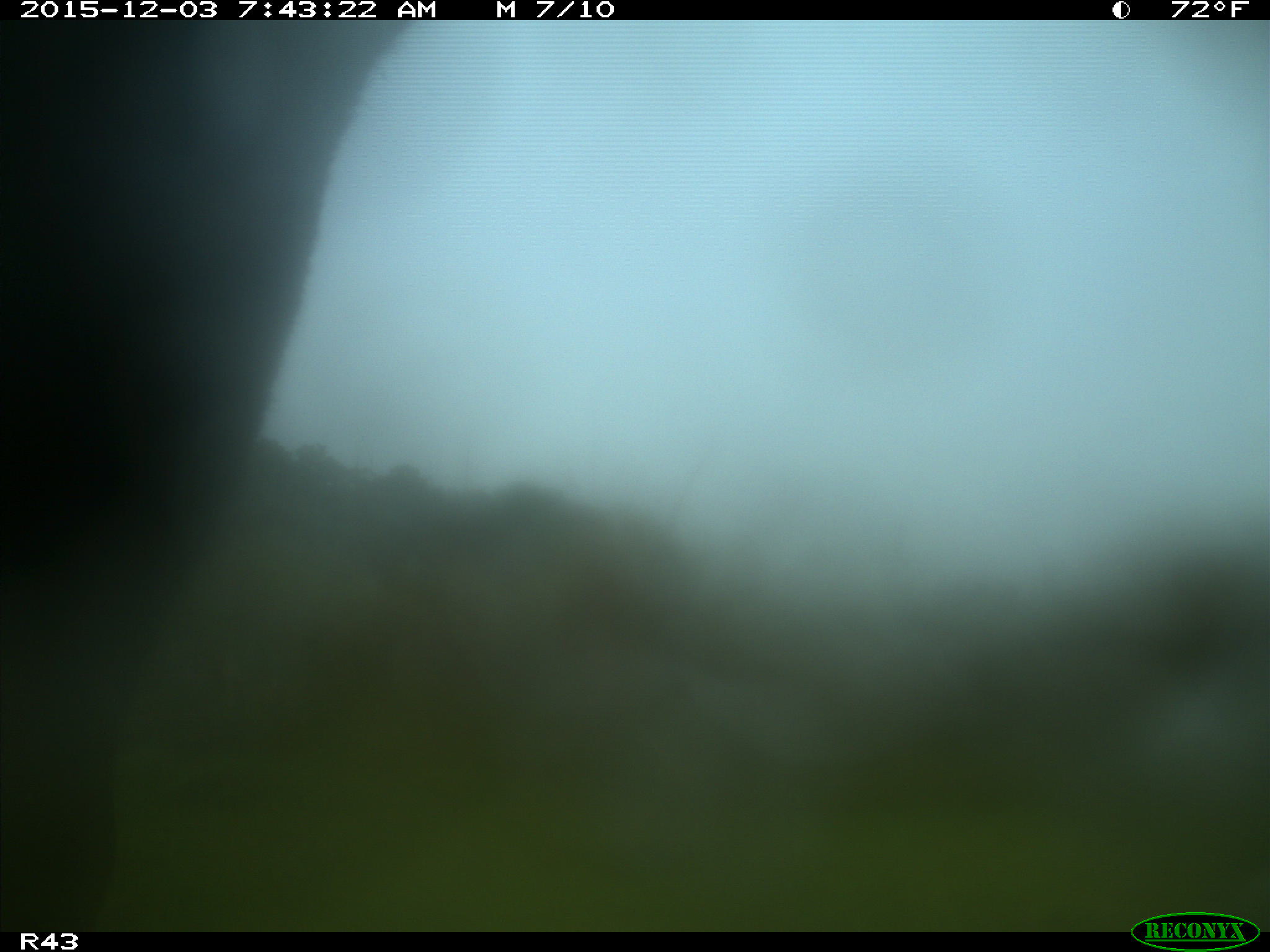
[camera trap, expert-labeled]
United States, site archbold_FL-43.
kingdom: Animalia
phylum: Chordata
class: Mammalia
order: Artiodactyla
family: Bovidae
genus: Bos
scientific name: Bos taurus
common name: domestic cow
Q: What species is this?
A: Bos taurus (domestic cow).